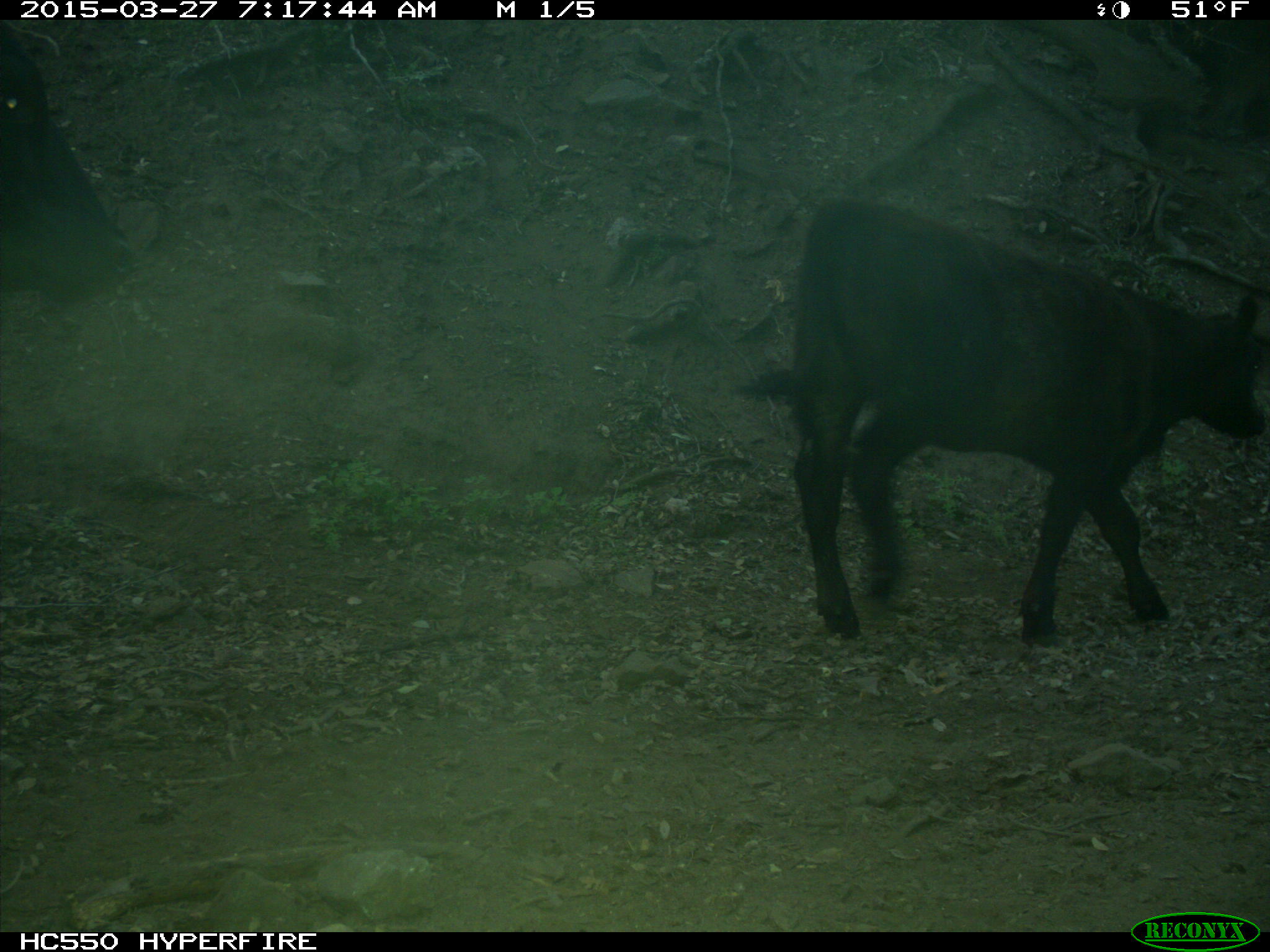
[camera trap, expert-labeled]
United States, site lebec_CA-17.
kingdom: Animalia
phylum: Chordata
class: Mammalia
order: Artiodactyla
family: Bovidae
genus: Bos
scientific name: Bos taurus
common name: domestic cow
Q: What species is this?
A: Bos taurus (domestic cow).